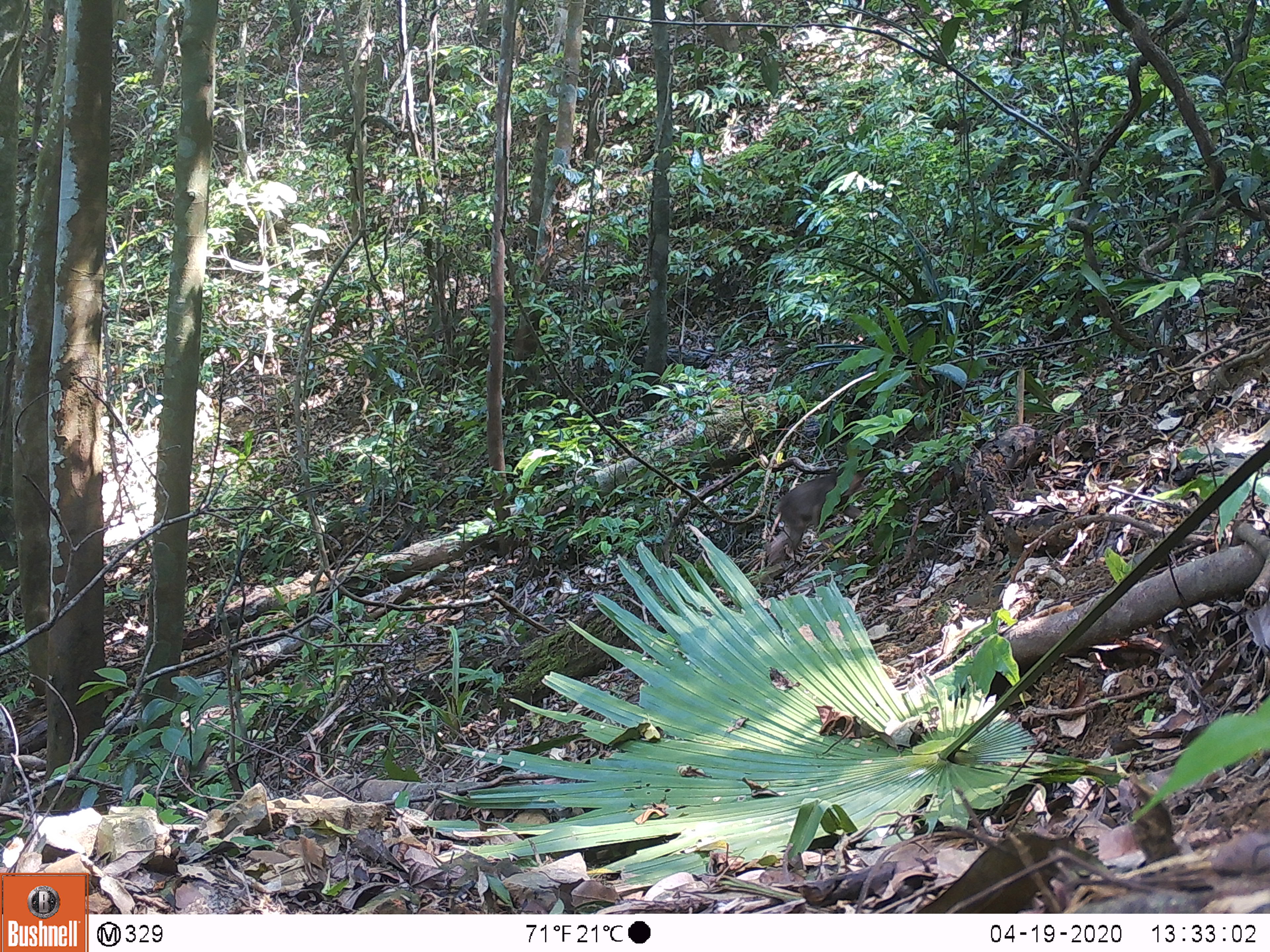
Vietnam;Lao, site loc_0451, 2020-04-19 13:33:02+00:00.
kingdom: Animalia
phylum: Chordata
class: Mammalia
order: Primates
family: Cercopithecidae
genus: Macaca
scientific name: Macaca arctoides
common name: stump-tailed macaque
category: stump tailed macaque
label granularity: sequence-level